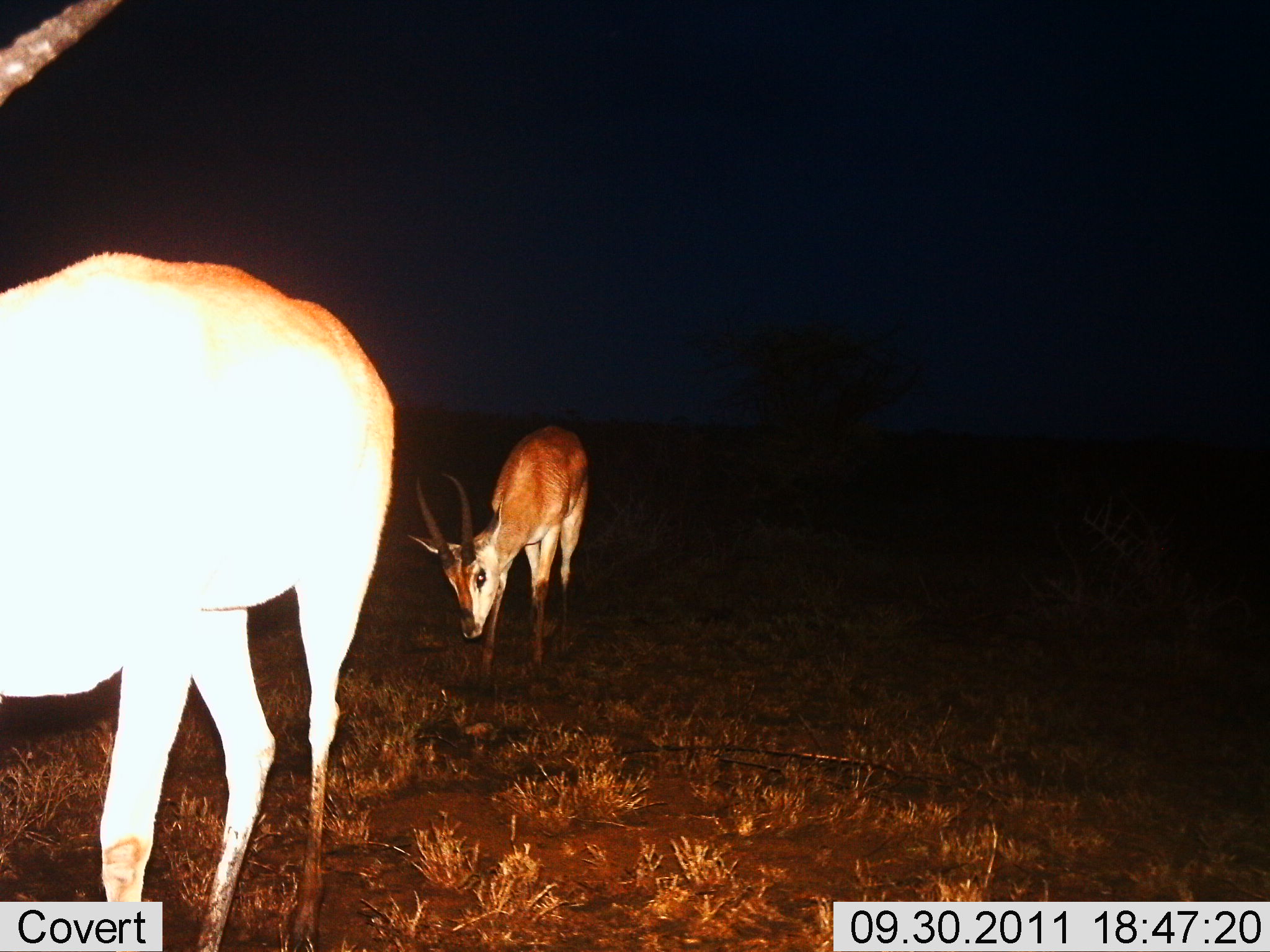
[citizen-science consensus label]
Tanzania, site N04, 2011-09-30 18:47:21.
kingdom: Animalia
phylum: Chordata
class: Mammalia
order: Artiodactyla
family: Bovidae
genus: Nanger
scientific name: Nanger granti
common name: grant's gazelle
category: gazellegrants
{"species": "gazellegrants (grant's gazelle) (Nanger granti)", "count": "2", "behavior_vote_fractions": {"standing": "43%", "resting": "0%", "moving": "50%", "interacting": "0%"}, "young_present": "0%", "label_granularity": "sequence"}